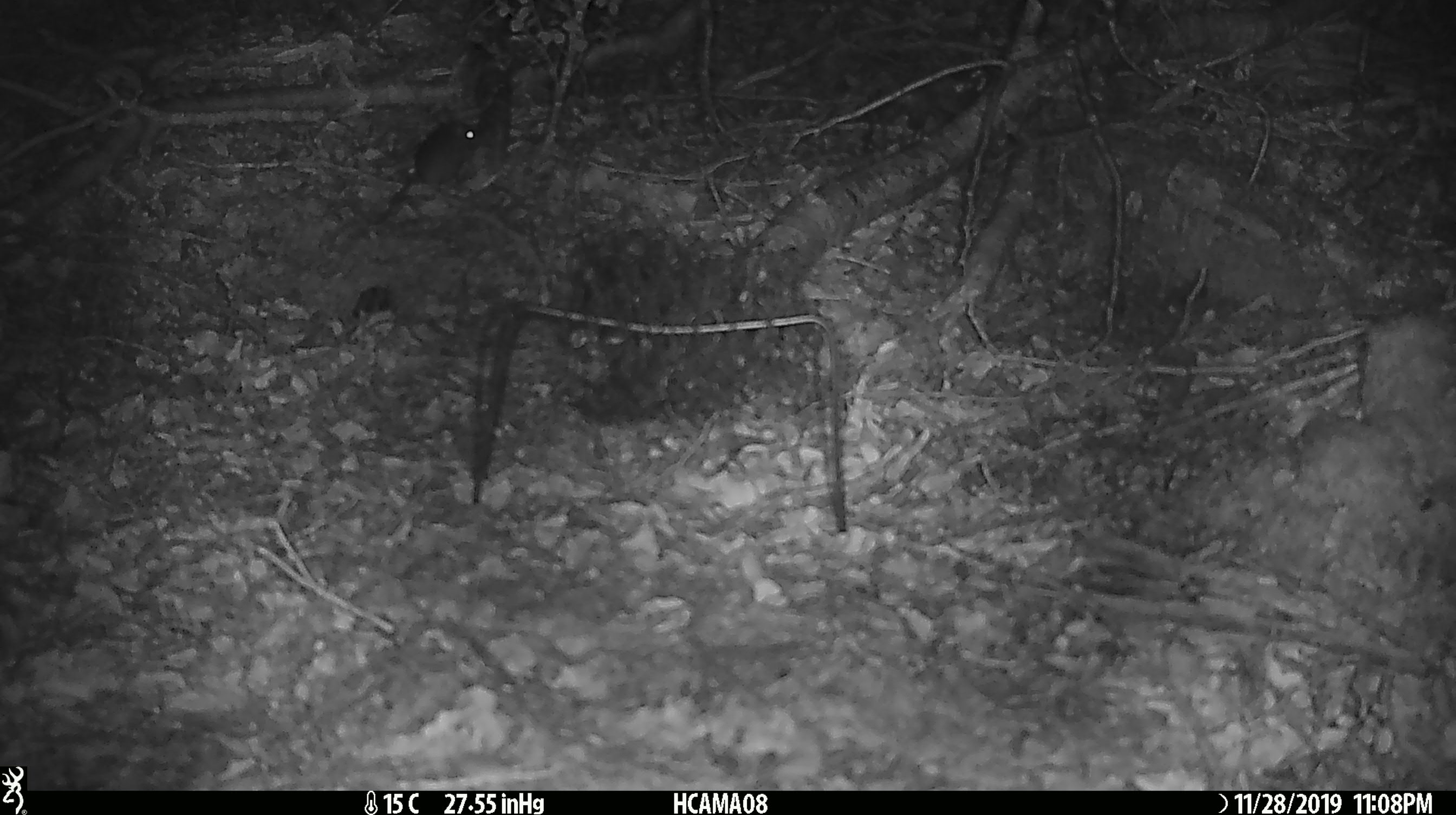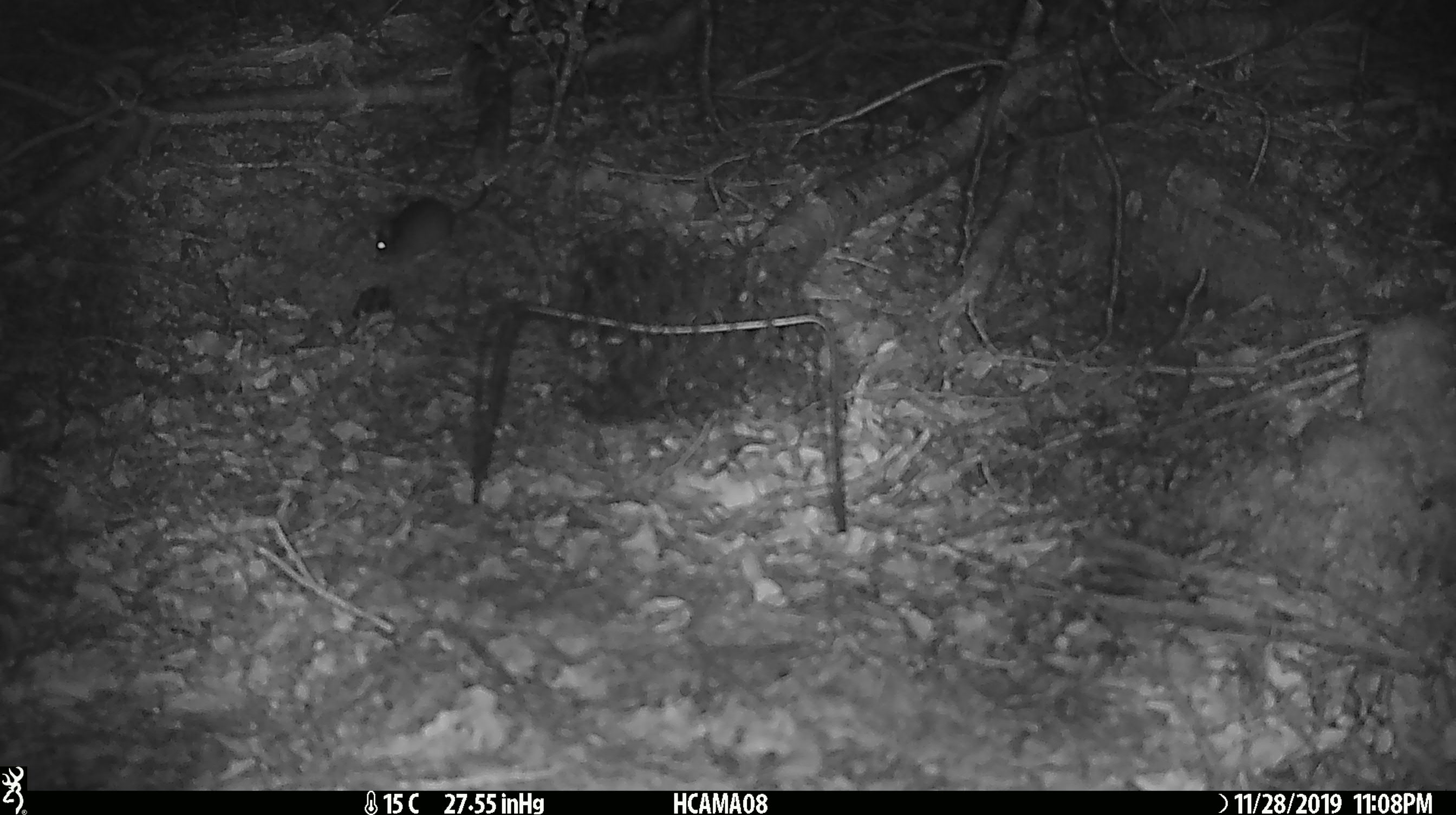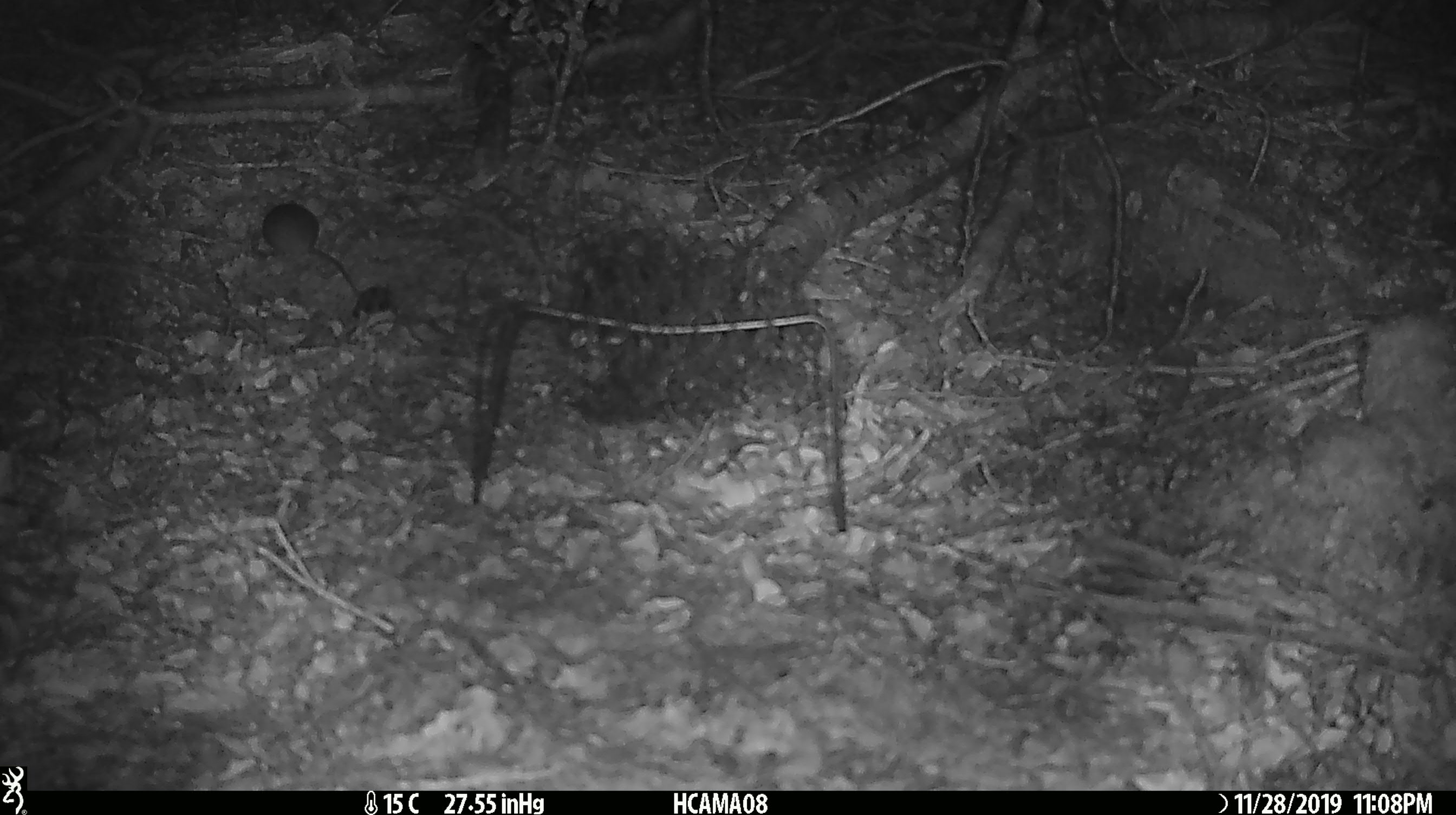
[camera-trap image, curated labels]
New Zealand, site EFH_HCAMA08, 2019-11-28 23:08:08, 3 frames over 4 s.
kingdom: Animalia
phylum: Chordata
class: Mammalia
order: Rodentia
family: Muridae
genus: Mus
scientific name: Mus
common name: mouse